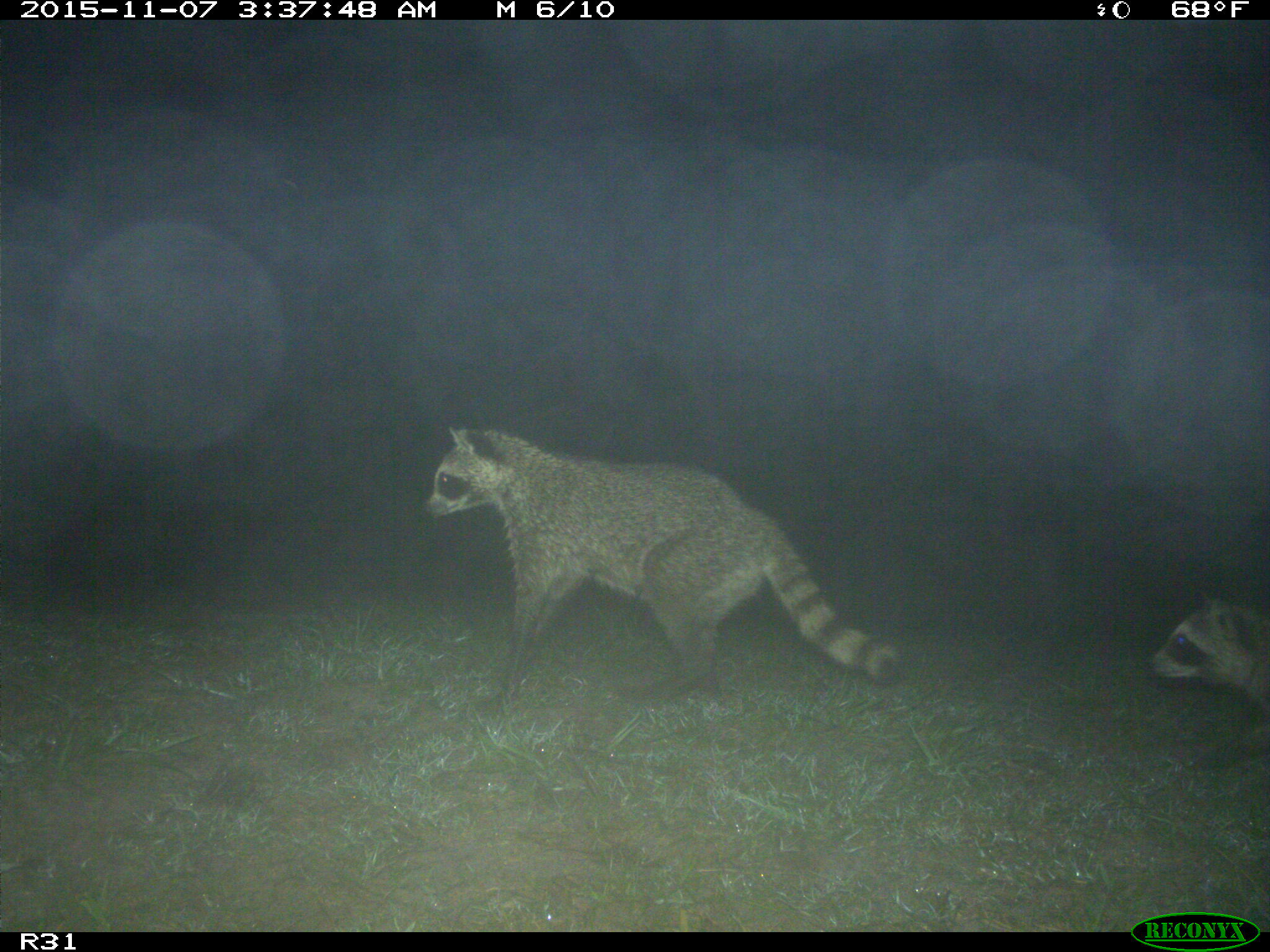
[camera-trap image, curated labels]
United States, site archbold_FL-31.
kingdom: Animalia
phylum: Chordata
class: Mammalia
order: Carnivora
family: Procyonidae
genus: Procyon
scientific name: Procyon lotor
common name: common raccoon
Procyon lotor (common raccoon).